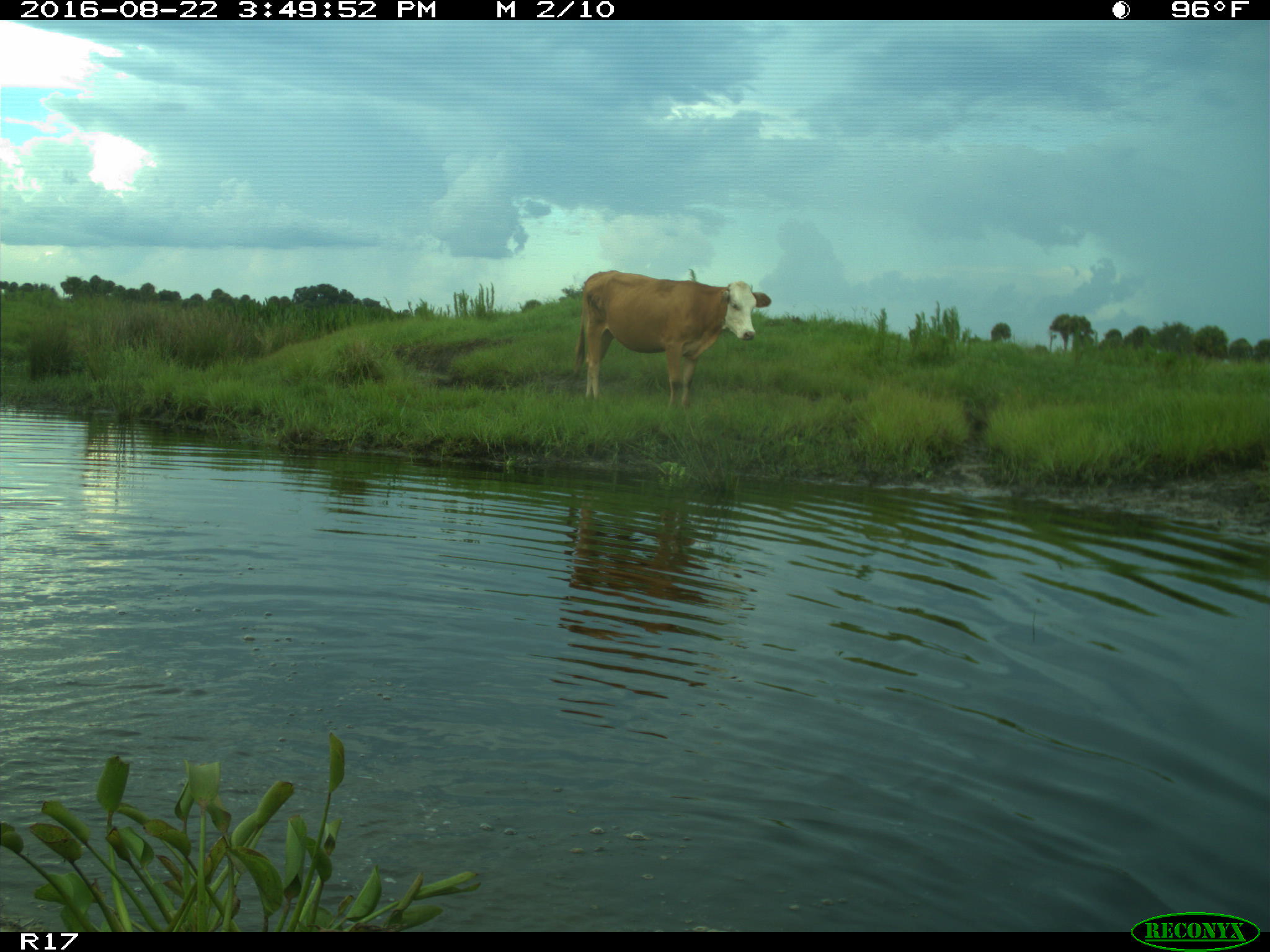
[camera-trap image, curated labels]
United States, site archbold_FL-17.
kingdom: Animalia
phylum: Chordata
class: Mammalia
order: Artiodactyla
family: Bovidae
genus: Bos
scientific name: Bos taurus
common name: domestic cow